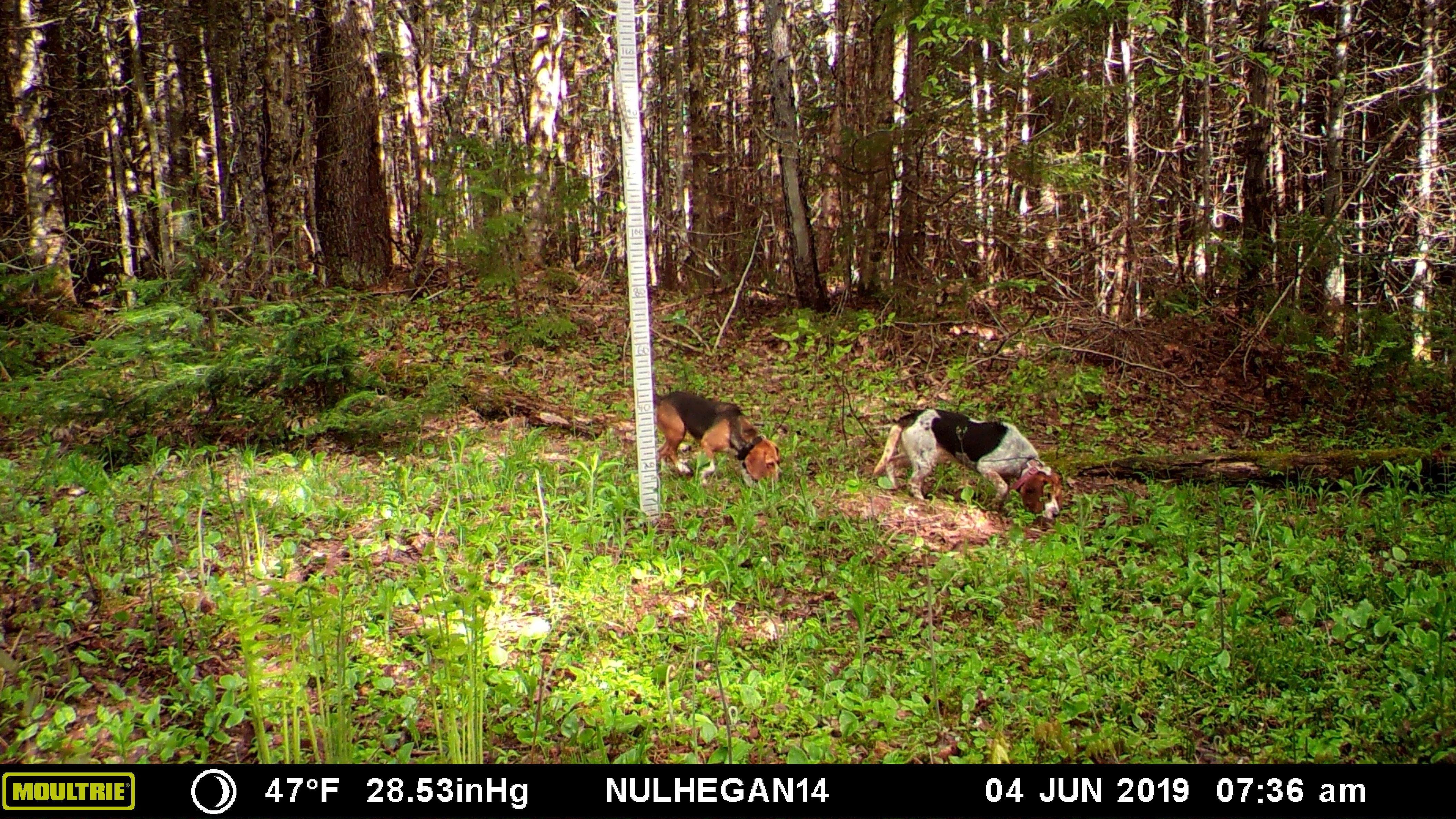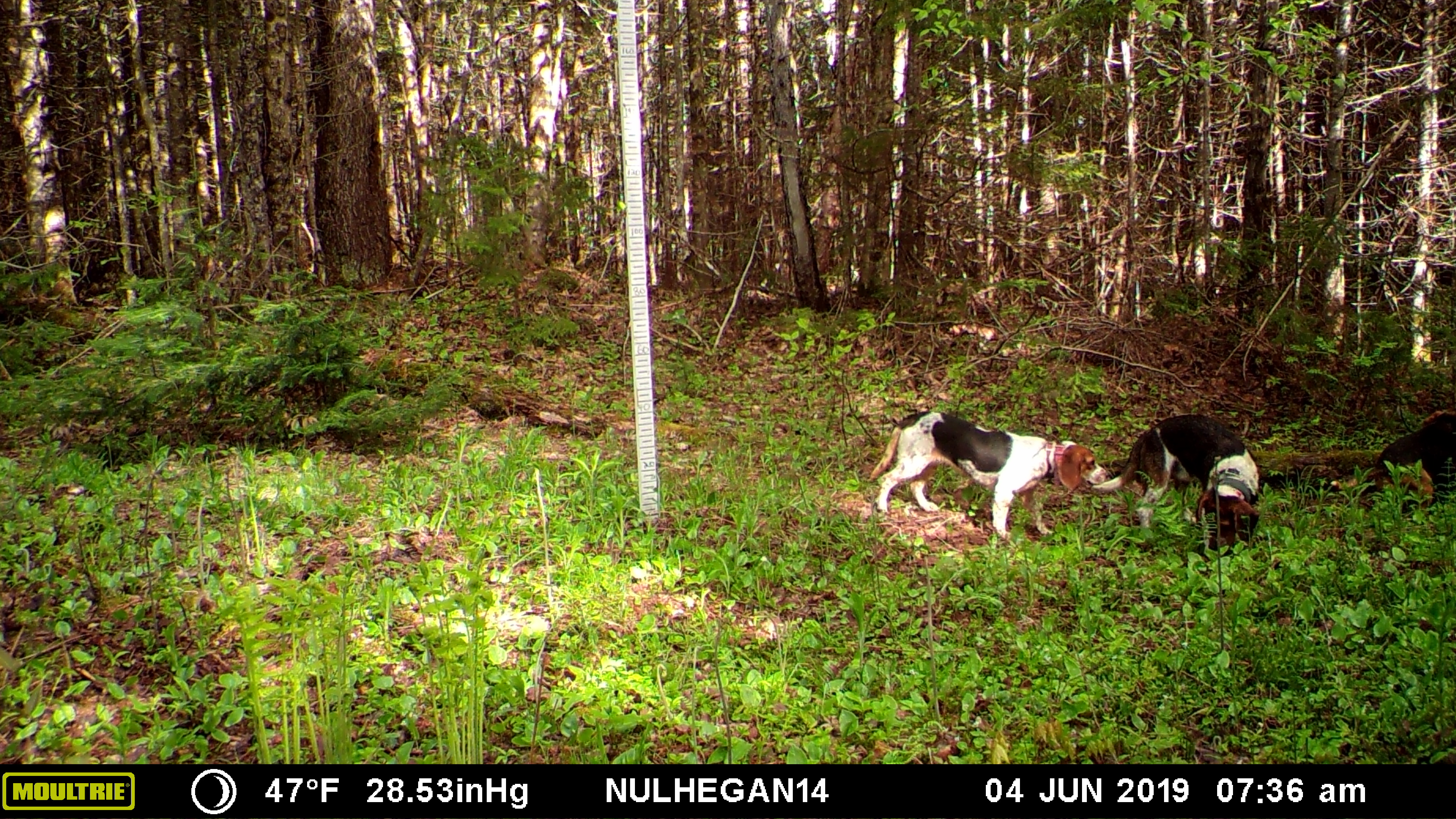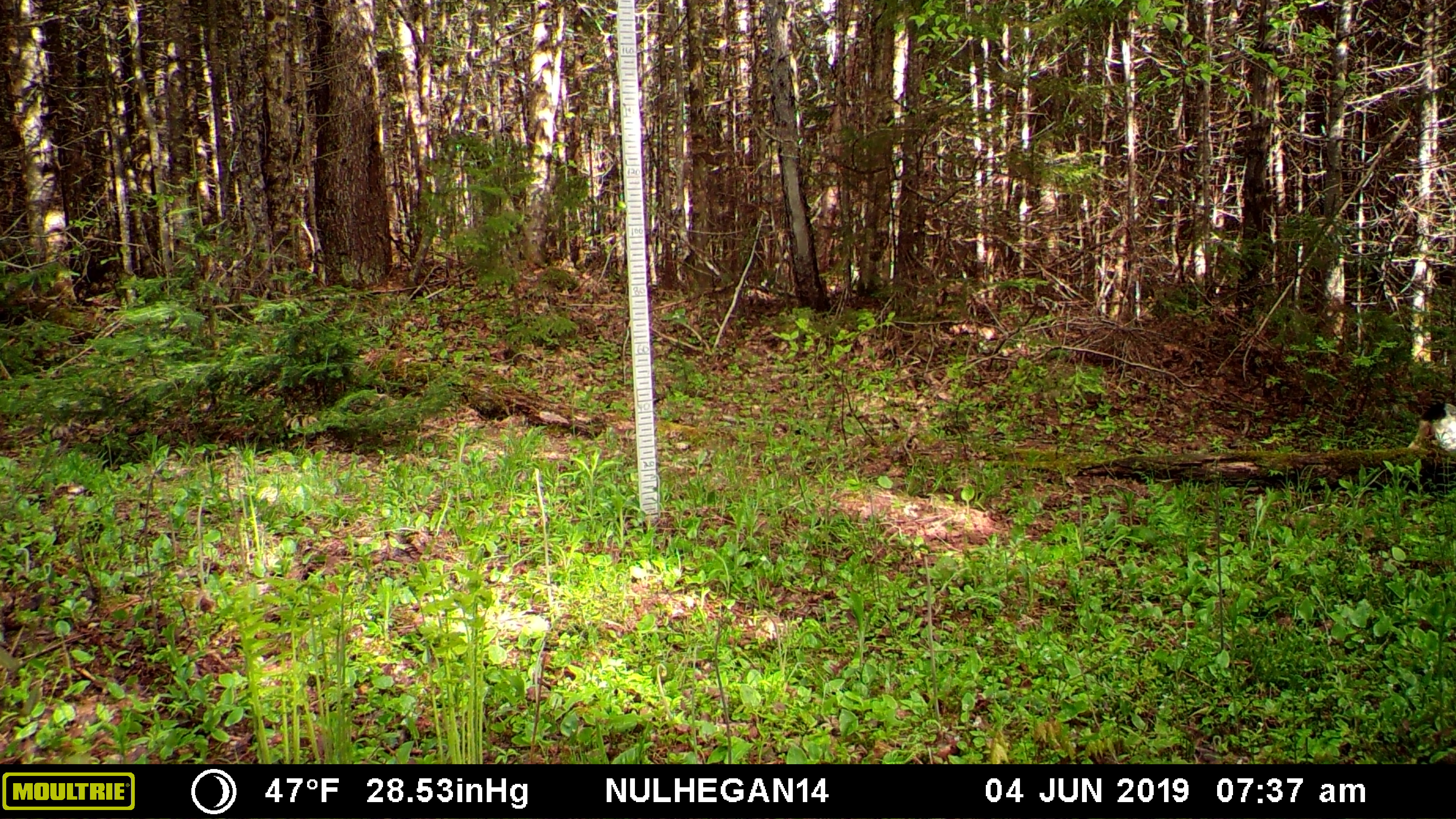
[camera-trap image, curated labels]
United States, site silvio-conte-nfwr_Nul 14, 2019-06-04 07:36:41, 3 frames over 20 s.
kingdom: Animalia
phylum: Chordata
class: Mammalia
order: Carnivora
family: Canidae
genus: Canis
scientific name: Canis familiaris familiaris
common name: domestic dog